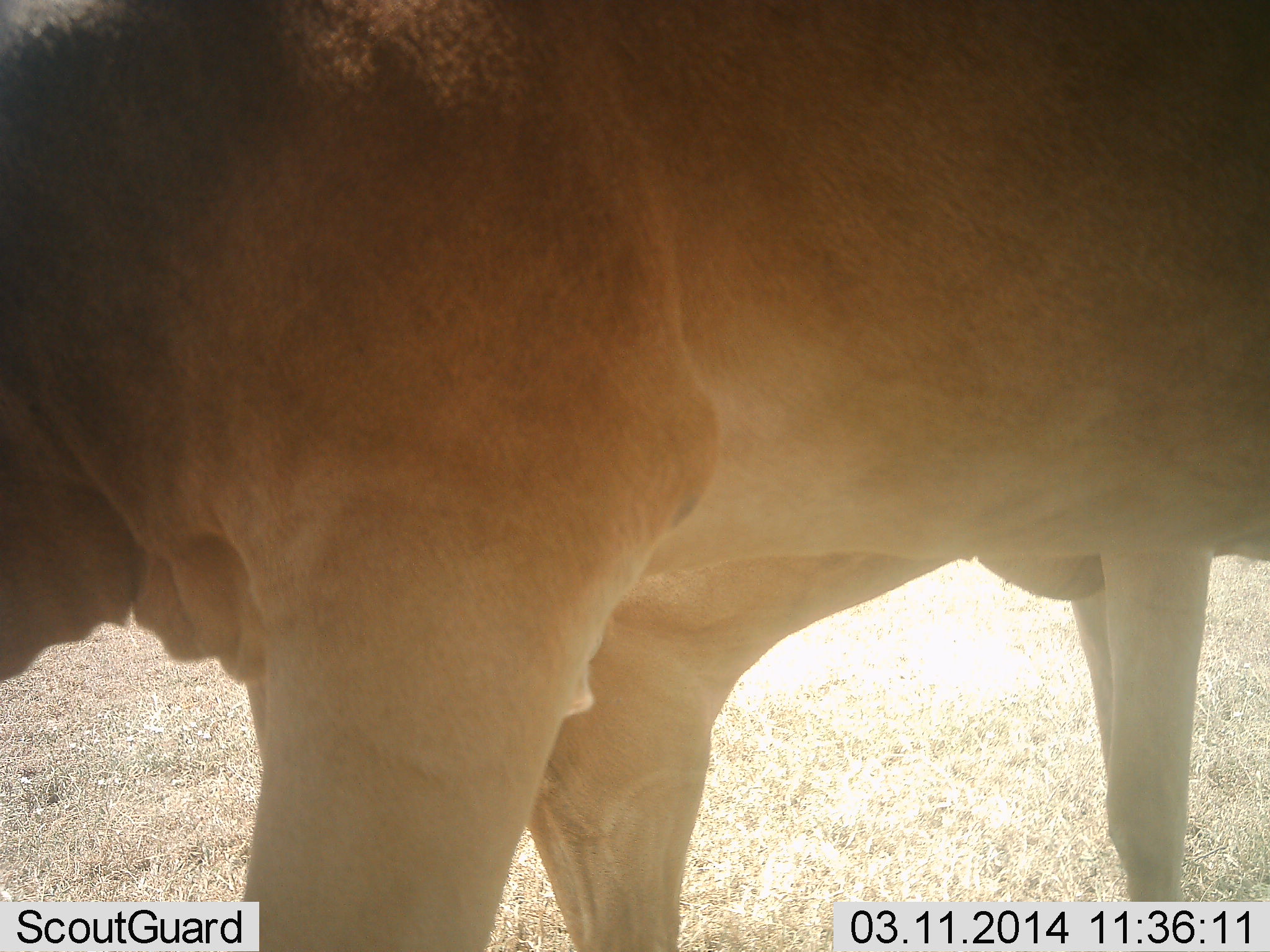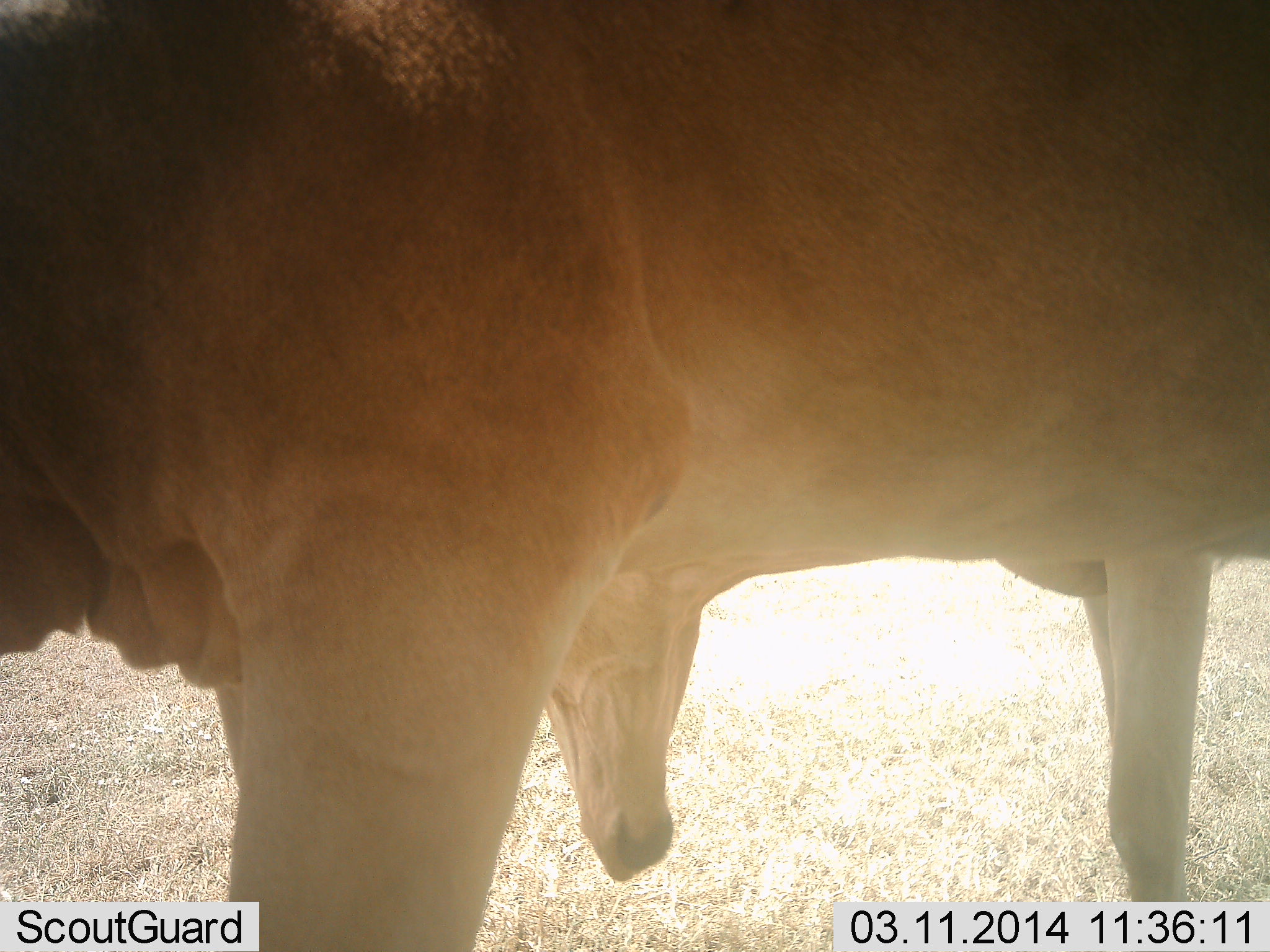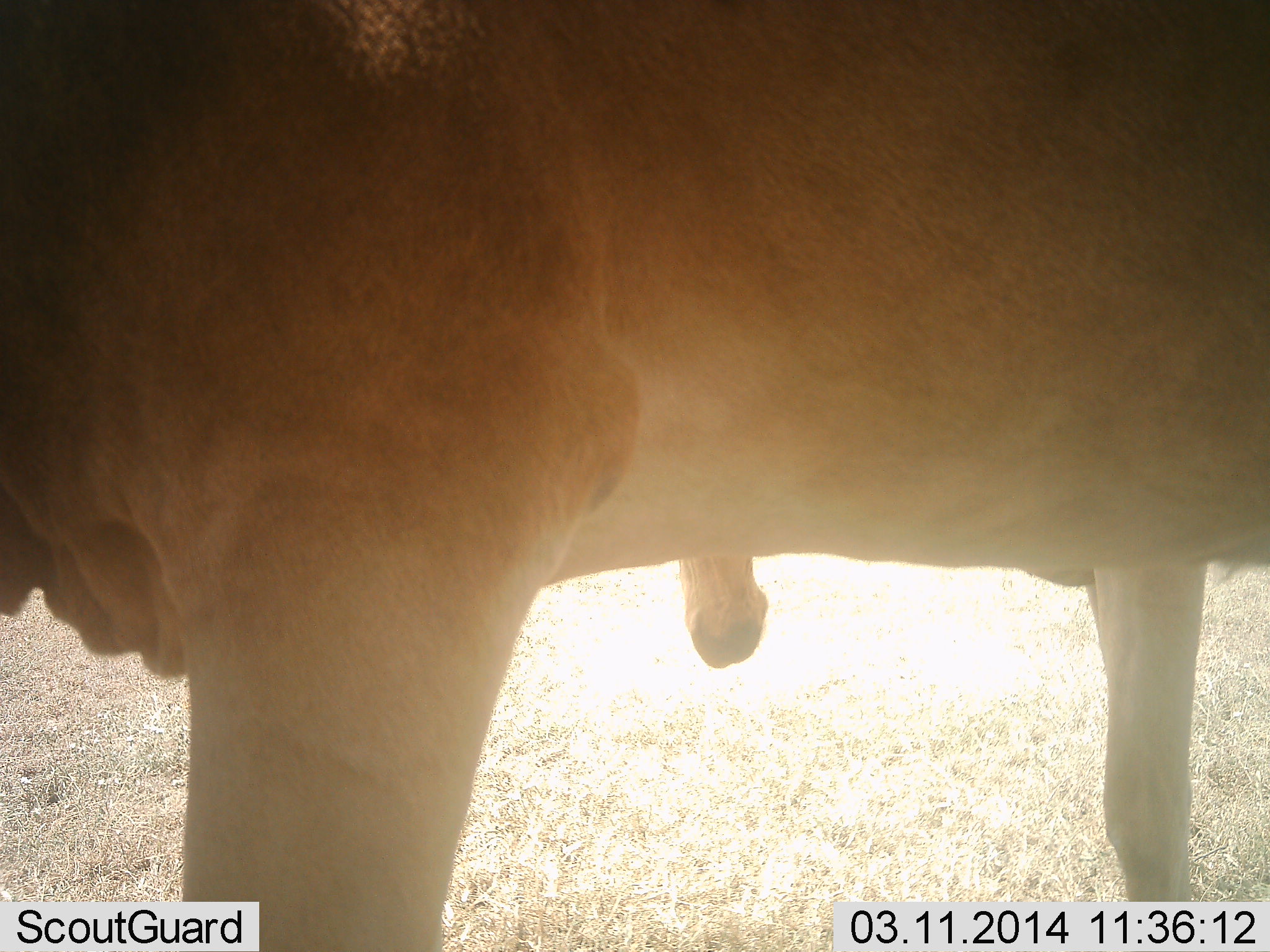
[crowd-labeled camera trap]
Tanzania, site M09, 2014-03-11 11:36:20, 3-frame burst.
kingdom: Animalia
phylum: Chordata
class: Mammalia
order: Artiodactyla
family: Bovidae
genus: Alcelaphus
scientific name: Alcelaphus buselaphus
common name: hartebeest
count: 2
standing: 80%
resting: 0%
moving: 10%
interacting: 0%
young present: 0%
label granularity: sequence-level